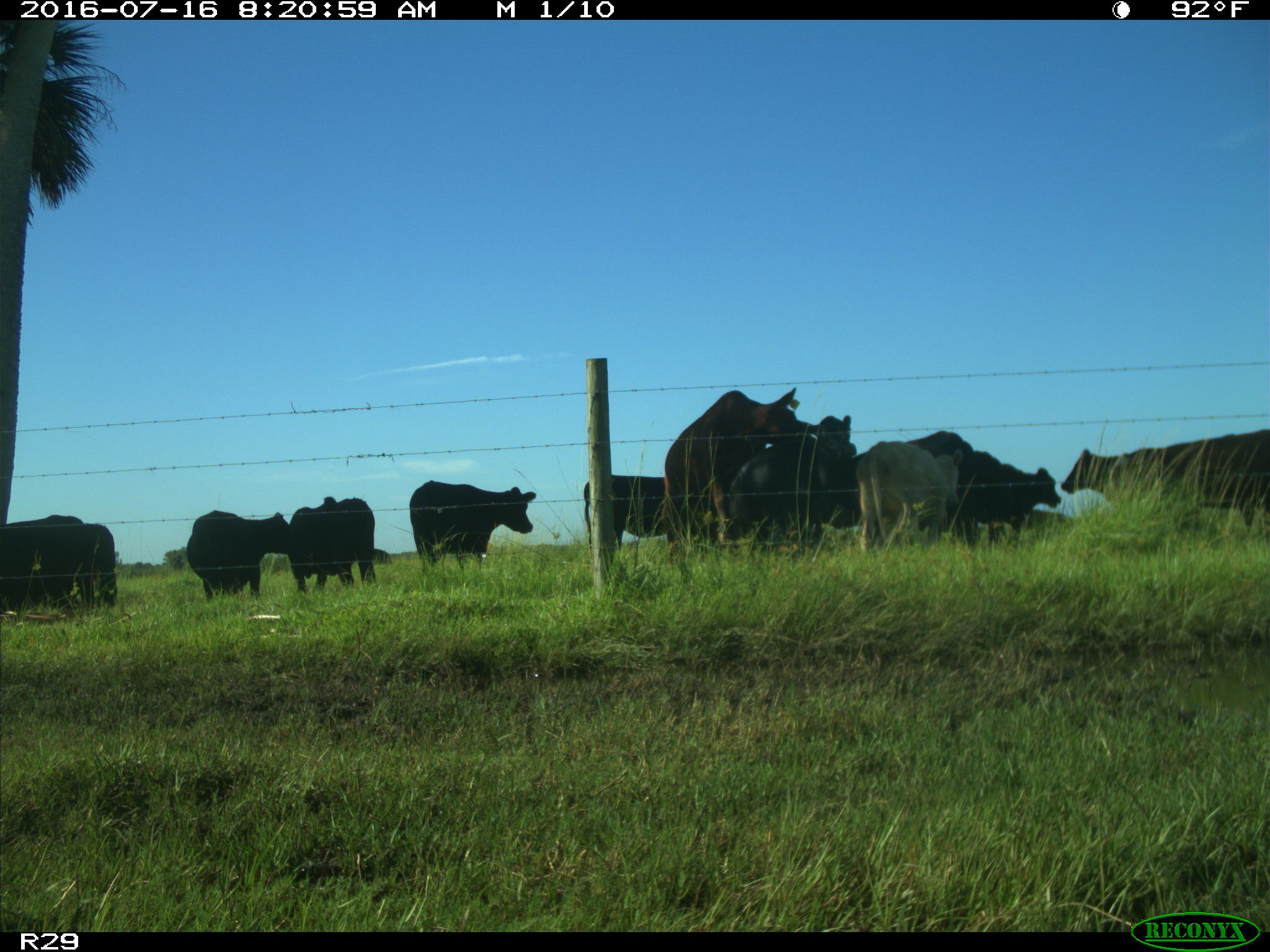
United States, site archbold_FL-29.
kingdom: Animalia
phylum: Chordata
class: Mammalia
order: Artiodactyla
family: Bovidae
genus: Bos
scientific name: Bos taurus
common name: domestic cow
Bos taurus (domestic cow).